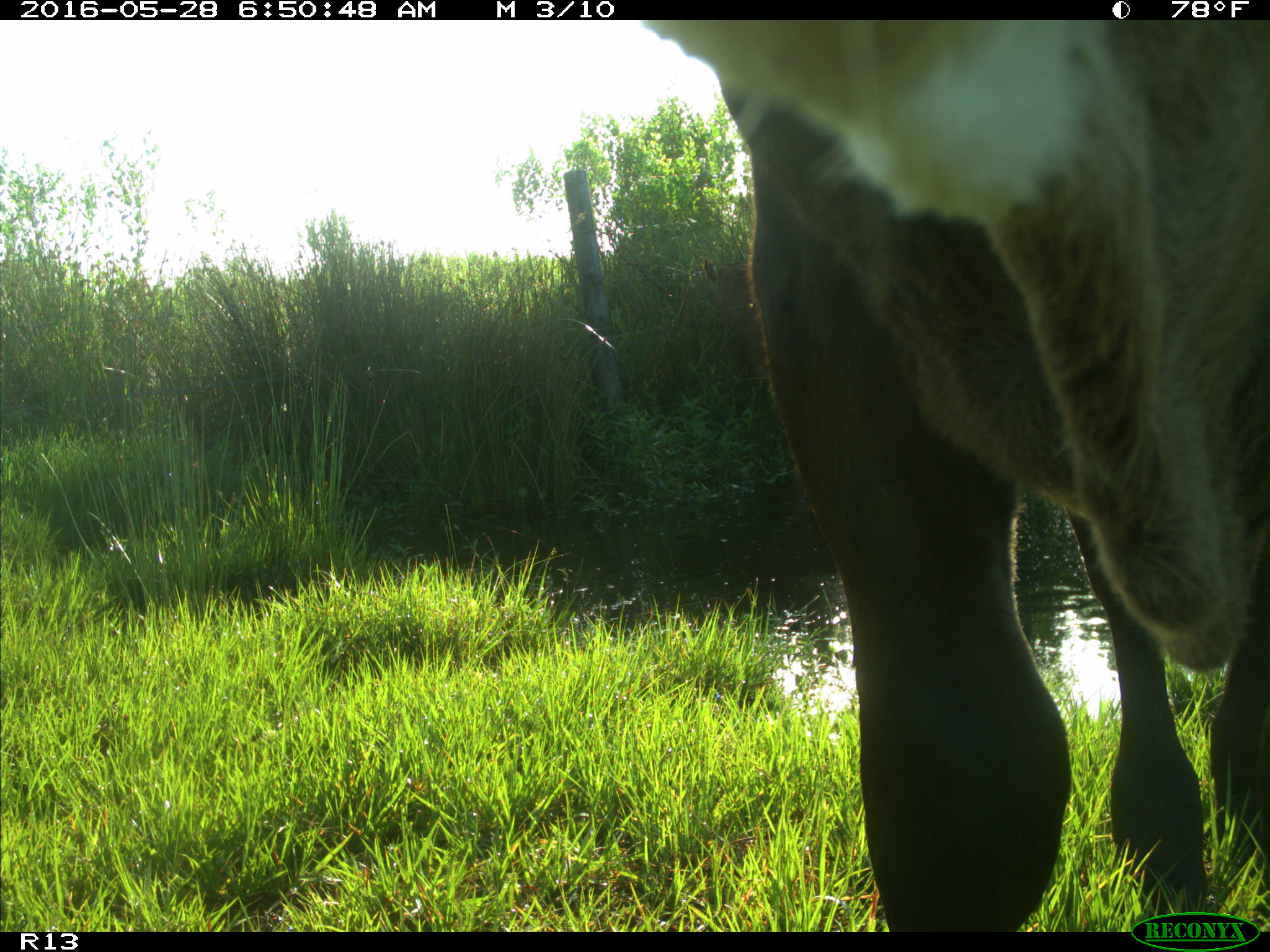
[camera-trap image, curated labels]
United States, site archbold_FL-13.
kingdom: Animalia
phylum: Chordata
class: Mammalia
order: Artiodactyla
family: Bovidae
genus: Bos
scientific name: Bos taurus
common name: domestic cow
Bos taurus (domestic cow).